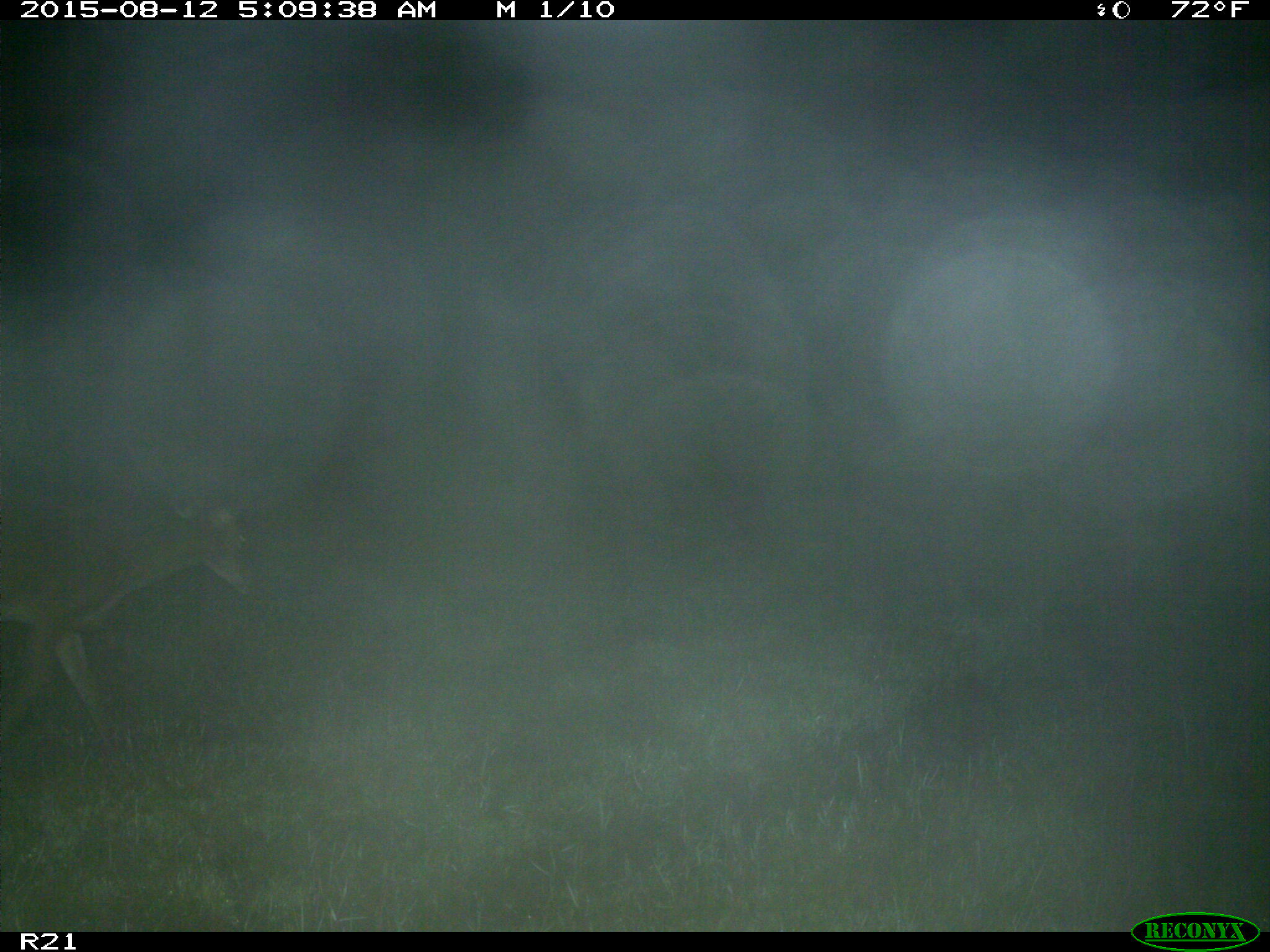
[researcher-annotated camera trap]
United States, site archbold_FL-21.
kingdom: Animalia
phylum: Chordata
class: Mammalia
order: Artiodactyla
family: Cervidae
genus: Odocoileus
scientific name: Odocoileus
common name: deer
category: unidentified deer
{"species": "unidentified deer (deer) (Odocoileus)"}